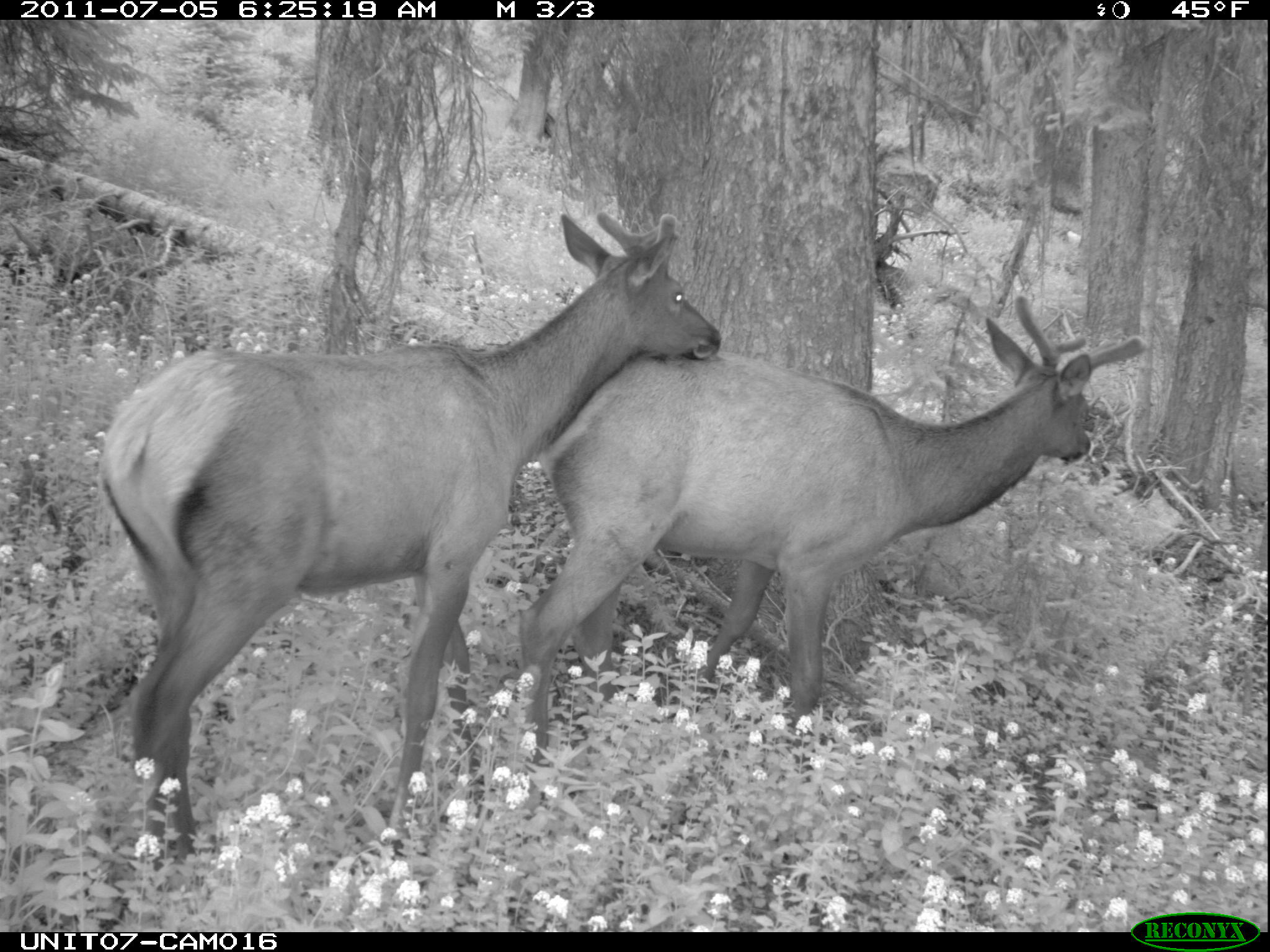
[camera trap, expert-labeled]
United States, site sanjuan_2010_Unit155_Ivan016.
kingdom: Animalia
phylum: Chordata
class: Mammalia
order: Artiodactyla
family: Cervidae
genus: Cervus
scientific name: Cervus elaphus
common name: red deer